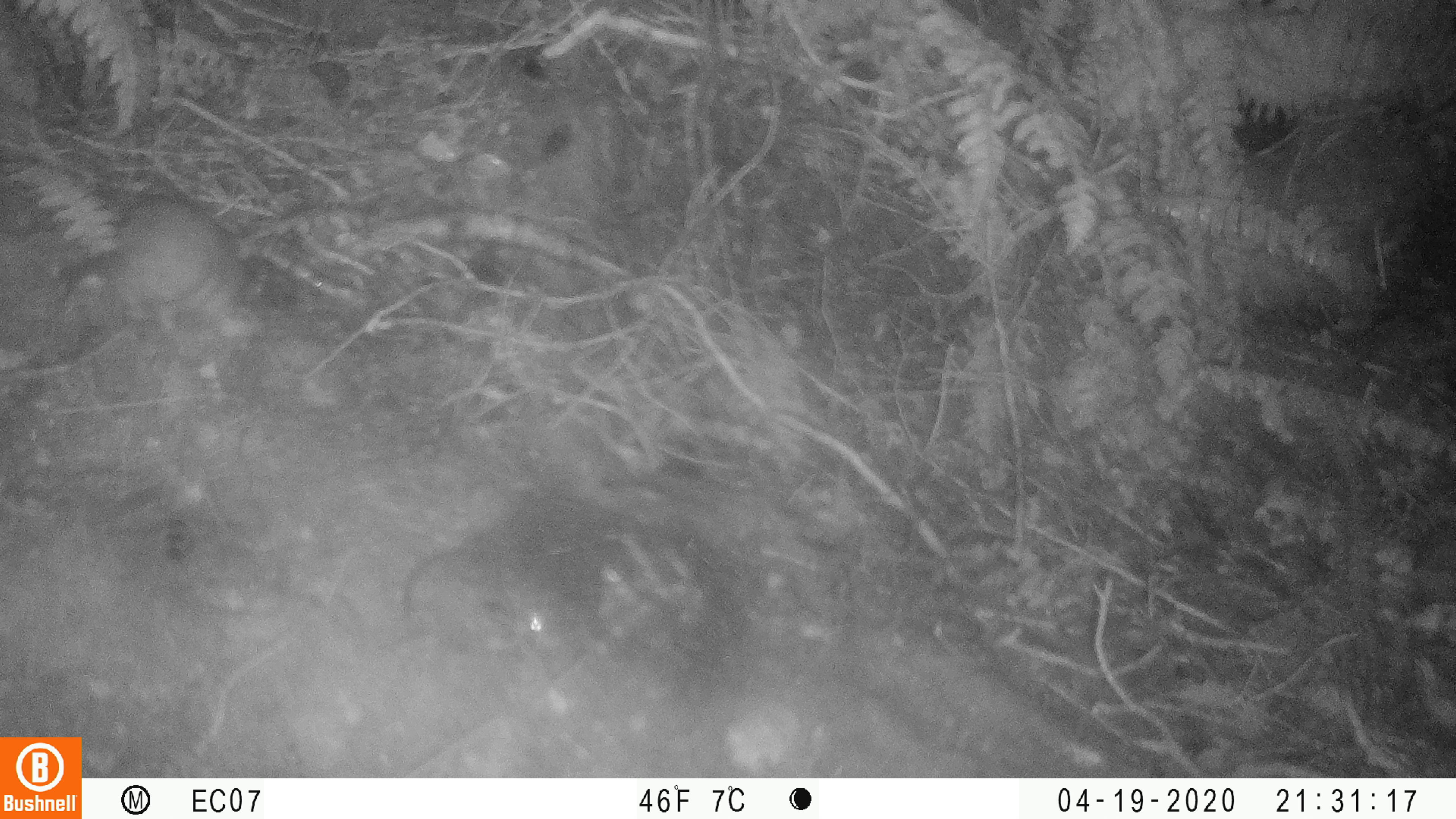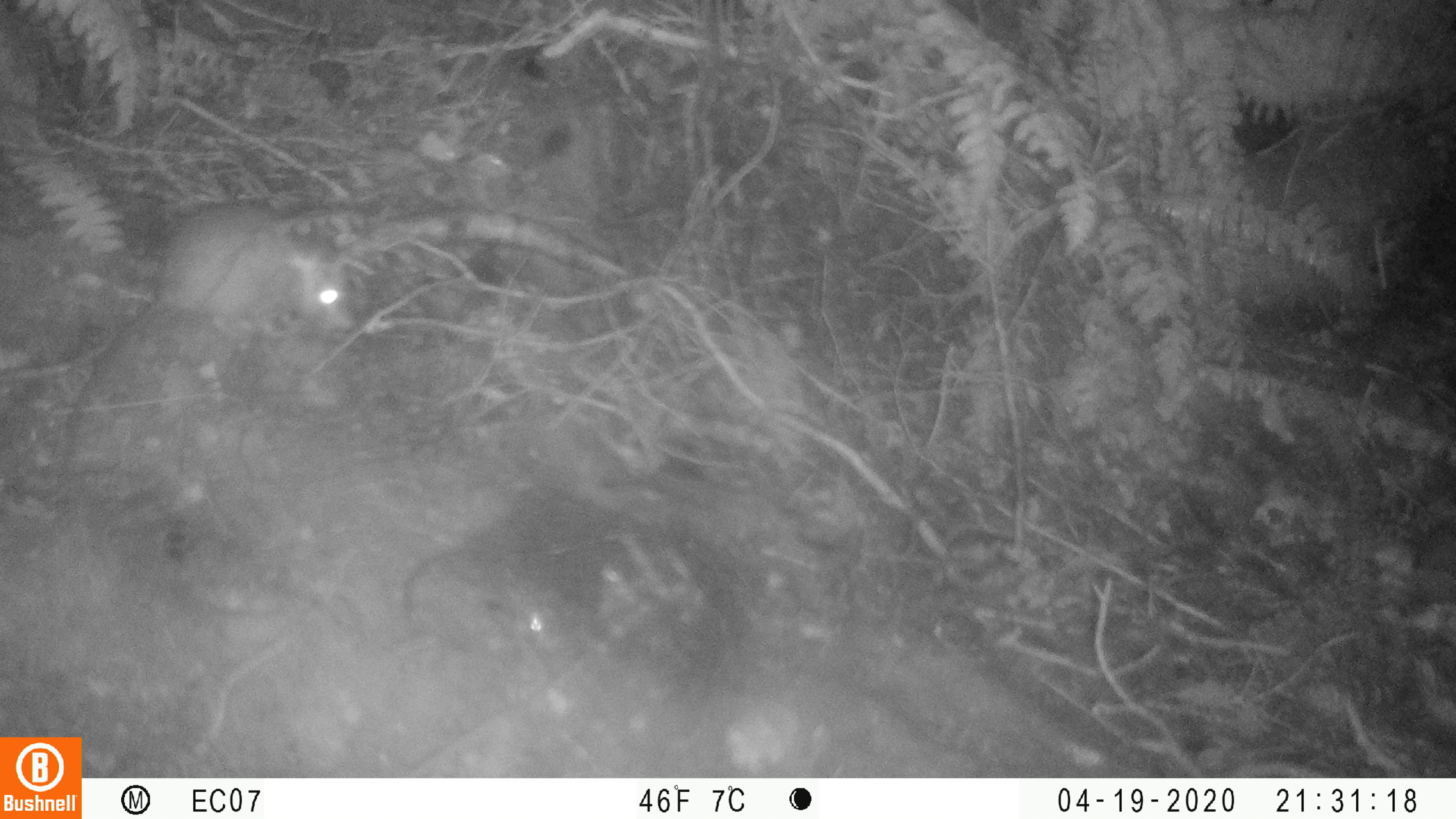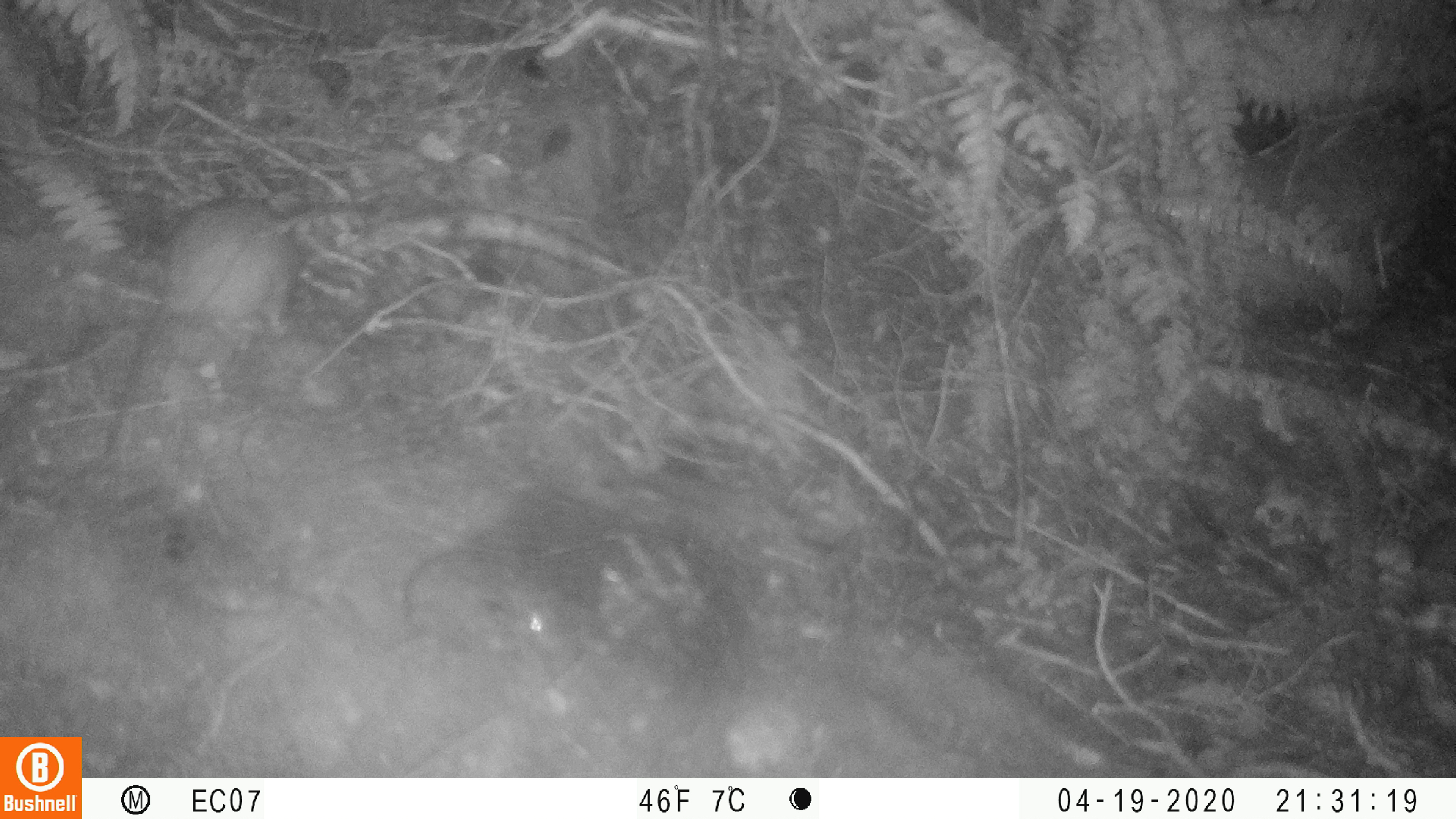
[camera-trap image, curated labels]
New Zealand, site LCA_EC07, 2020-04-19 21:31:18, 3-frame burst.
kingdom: Animalia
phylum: Chordata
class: Mammalia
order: Rodentia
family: Muridae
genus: Rattus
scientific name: Rattus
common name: rat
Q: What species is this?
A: Rat (Rattus).